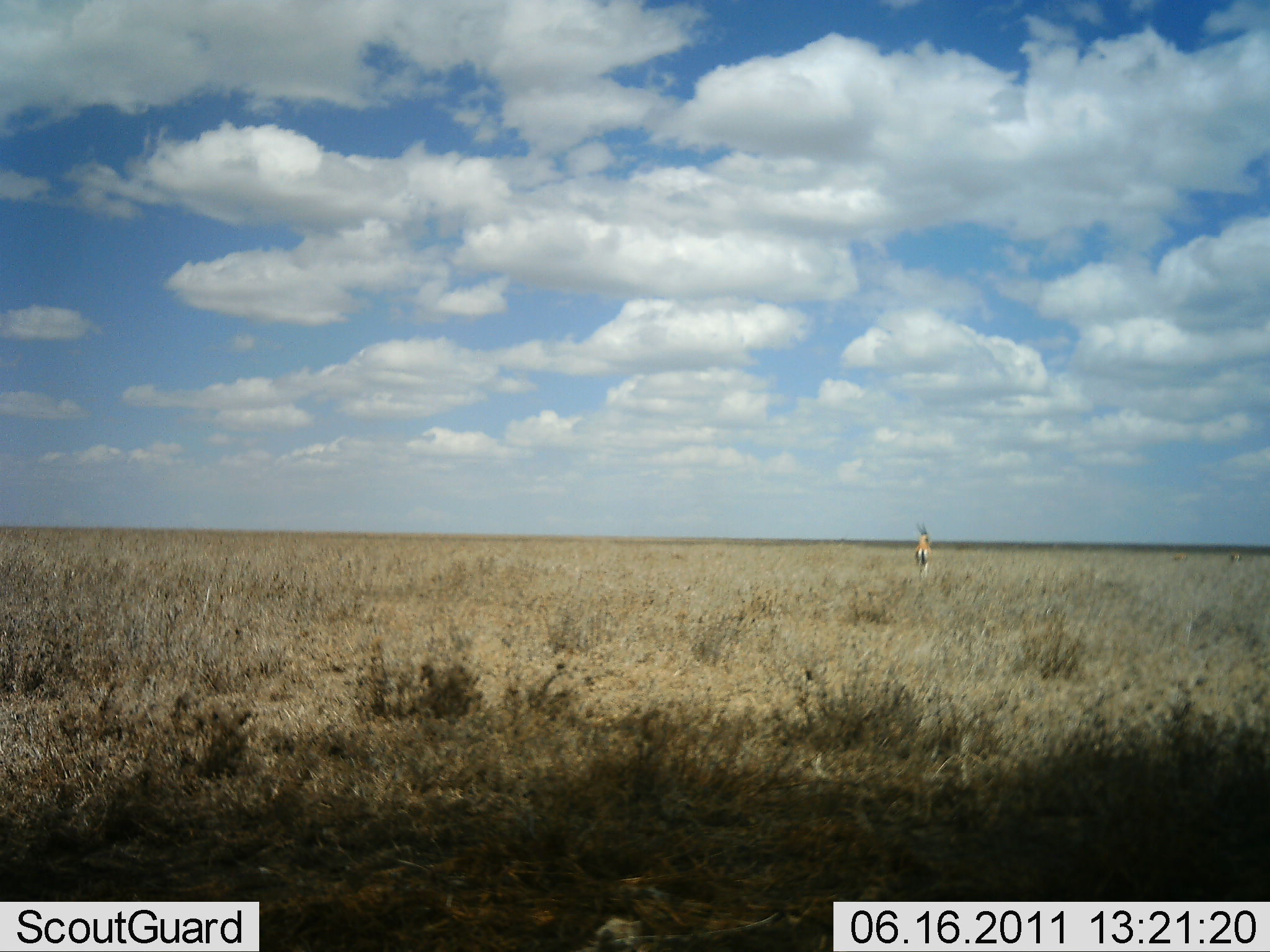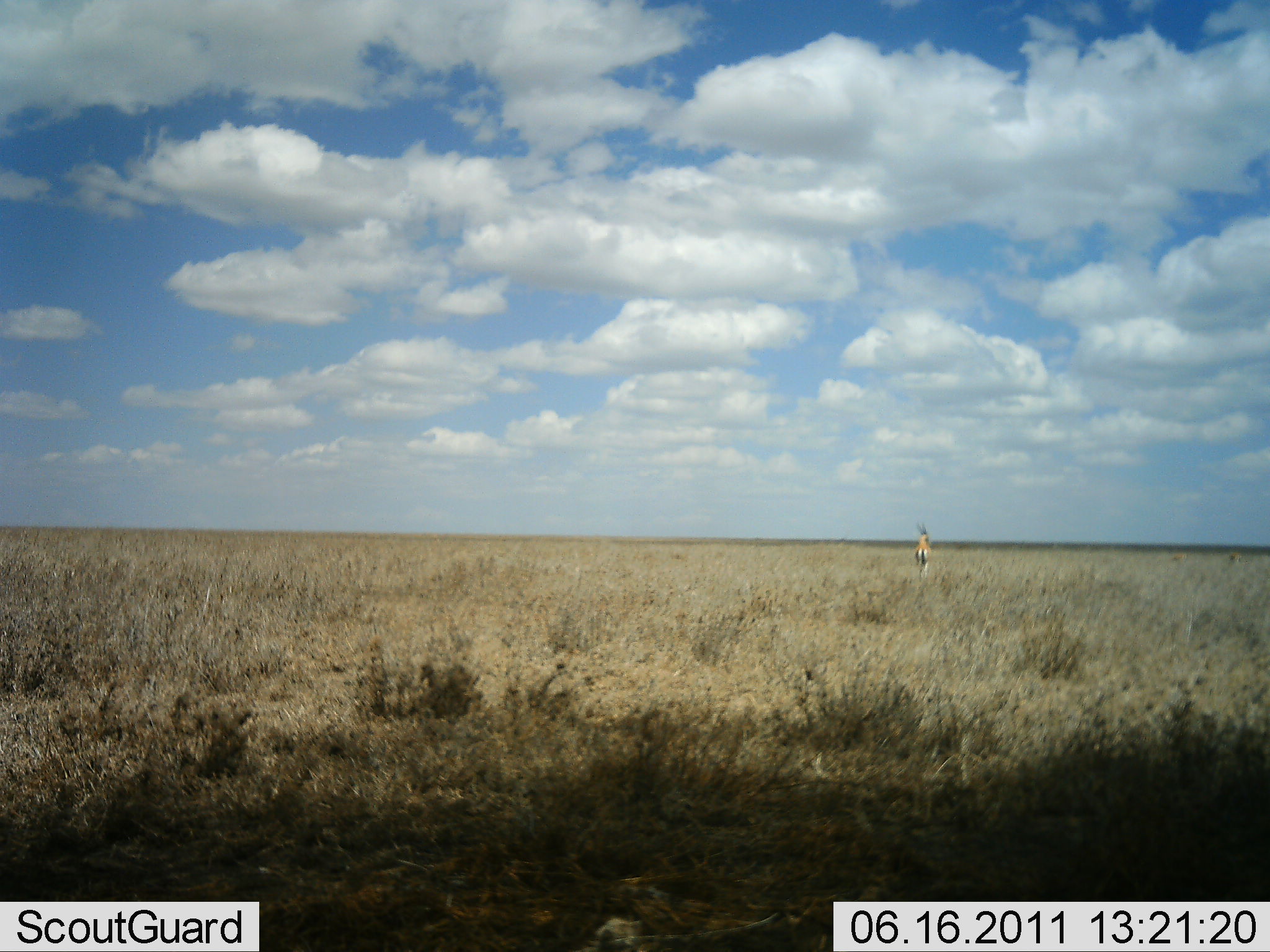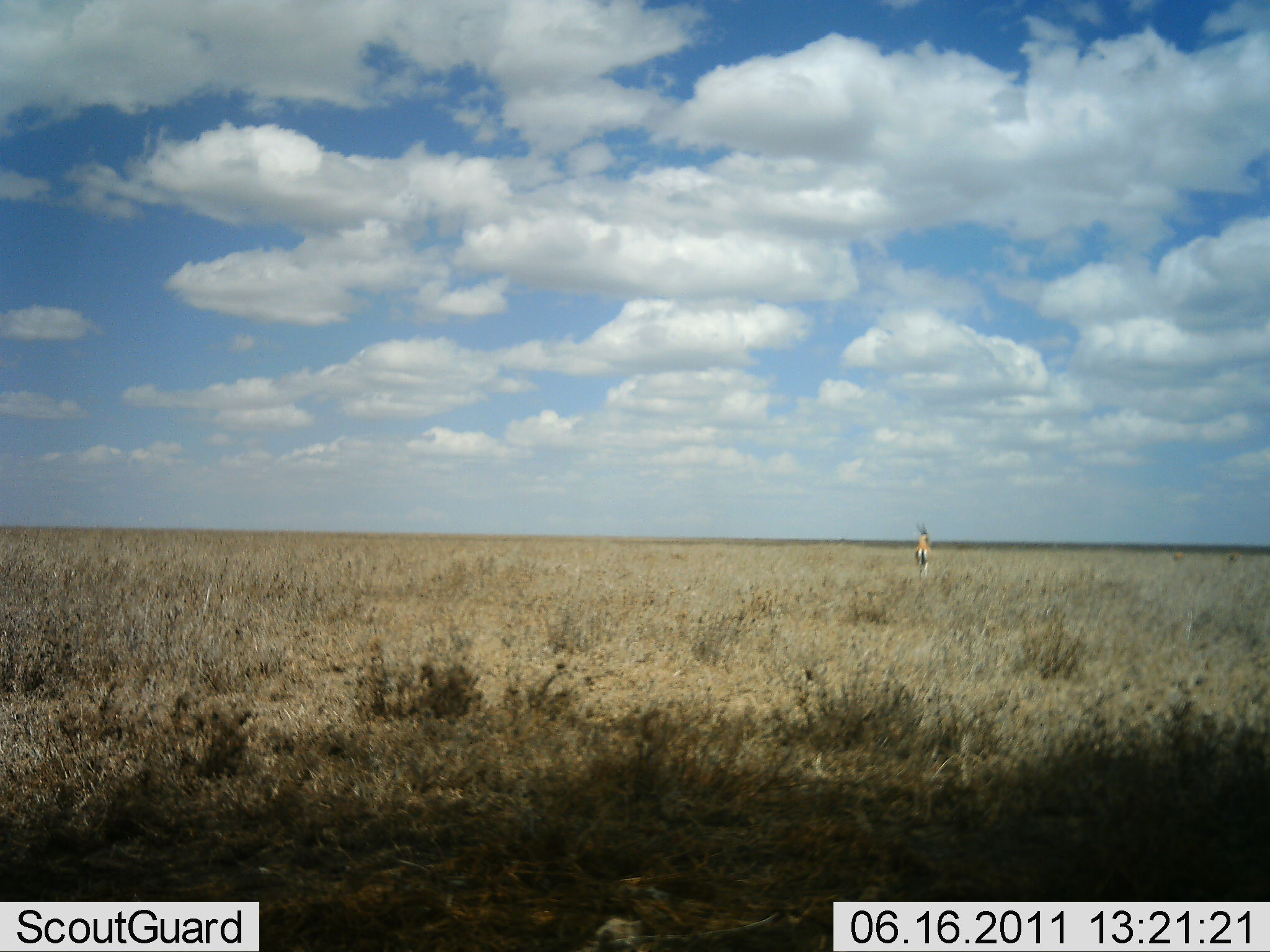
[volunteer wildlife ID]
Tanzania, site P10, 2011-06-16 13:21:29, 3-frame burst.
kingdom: Animalia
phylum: Chordata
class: Mammalia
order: Artiodactyla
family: Bovidae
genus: Eudorcas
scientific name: Eudorcas thomsonii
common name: thomson's gazelle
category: gazellethomsons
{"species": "gazellethomsons (thomson's gazelle) (Eudorcas thomsonii)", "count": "1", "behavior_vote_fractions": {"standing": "93%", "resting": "7%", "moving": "0%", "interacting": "0%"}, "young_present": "0%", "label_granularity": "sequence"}